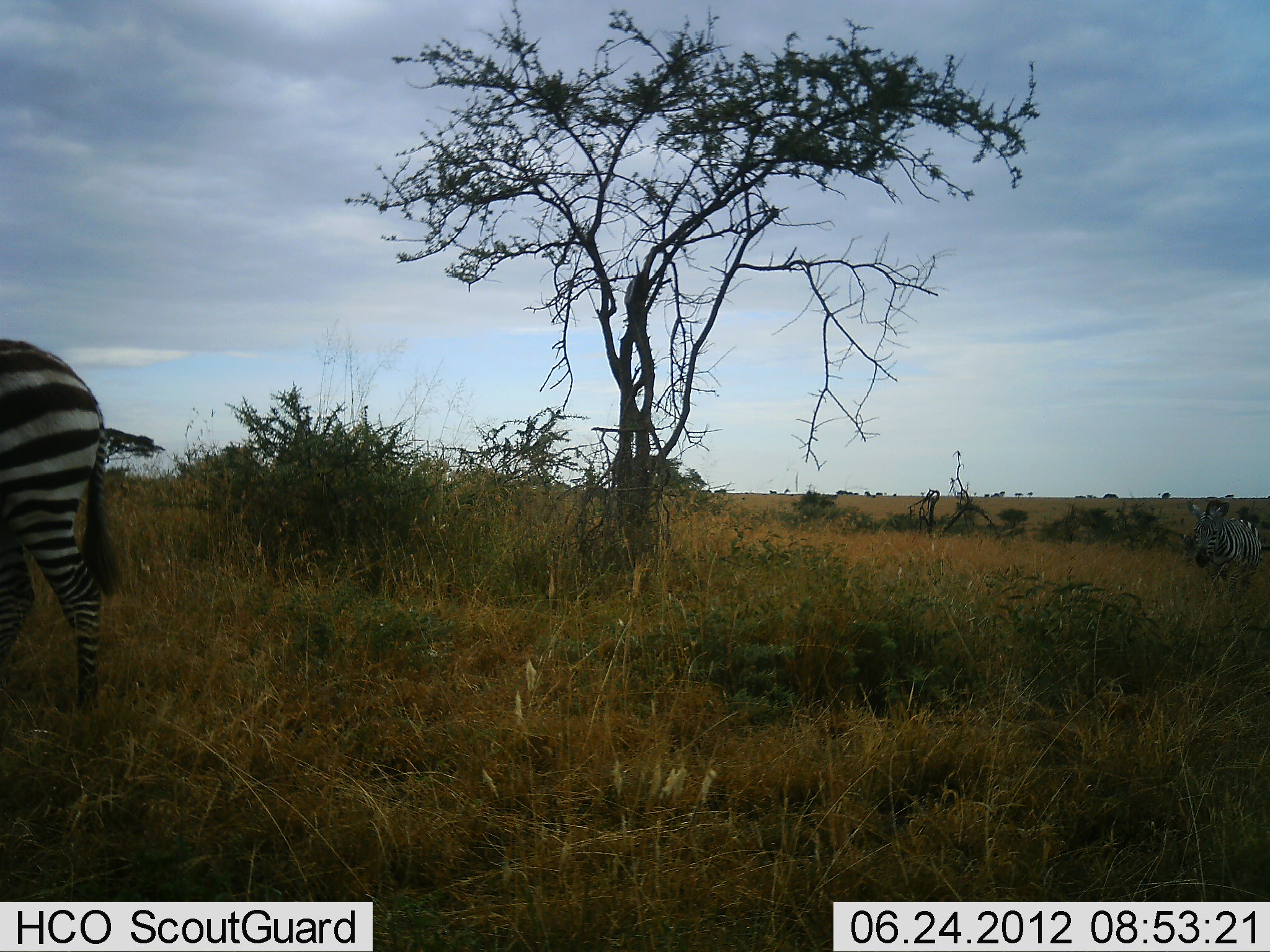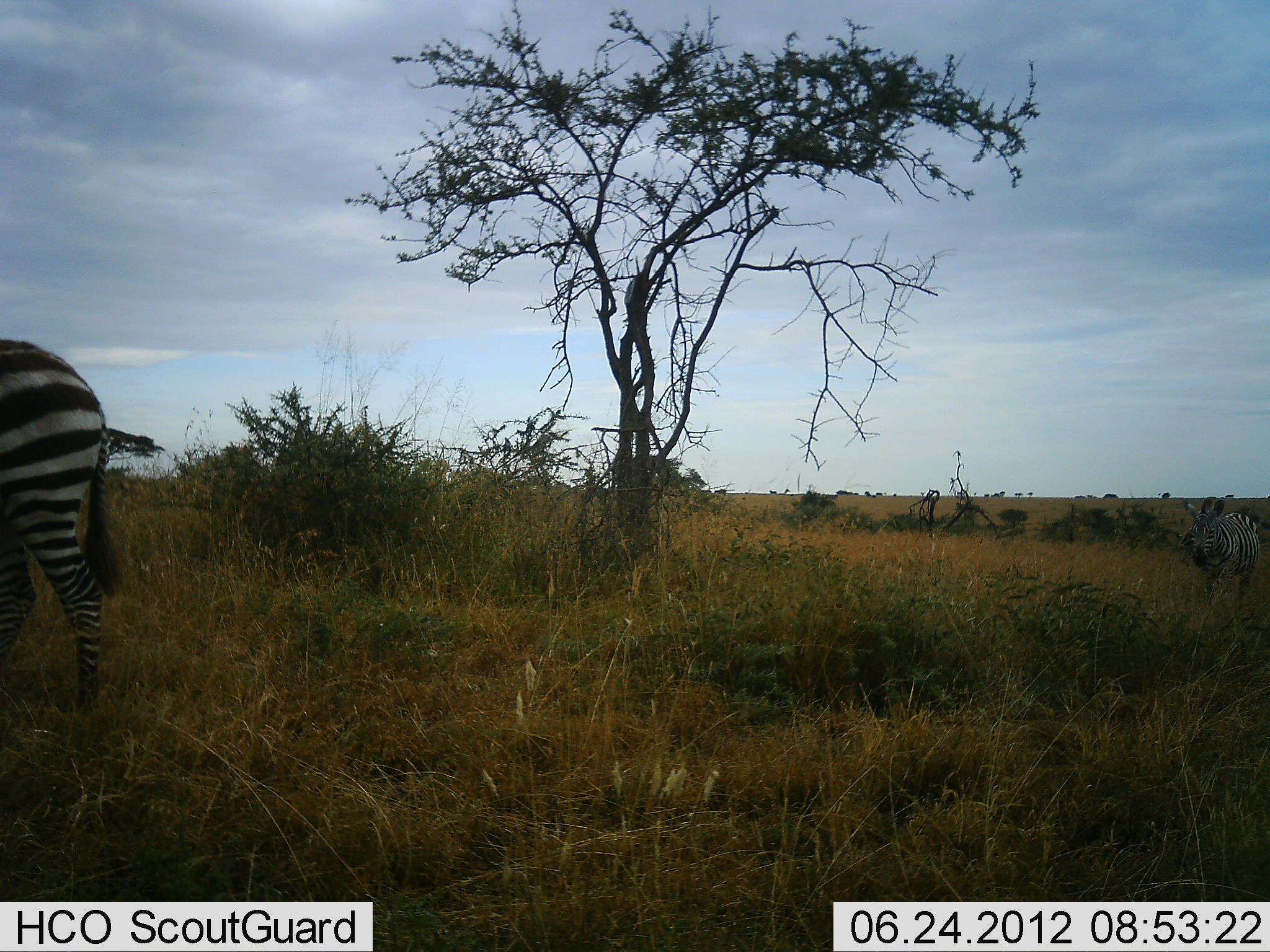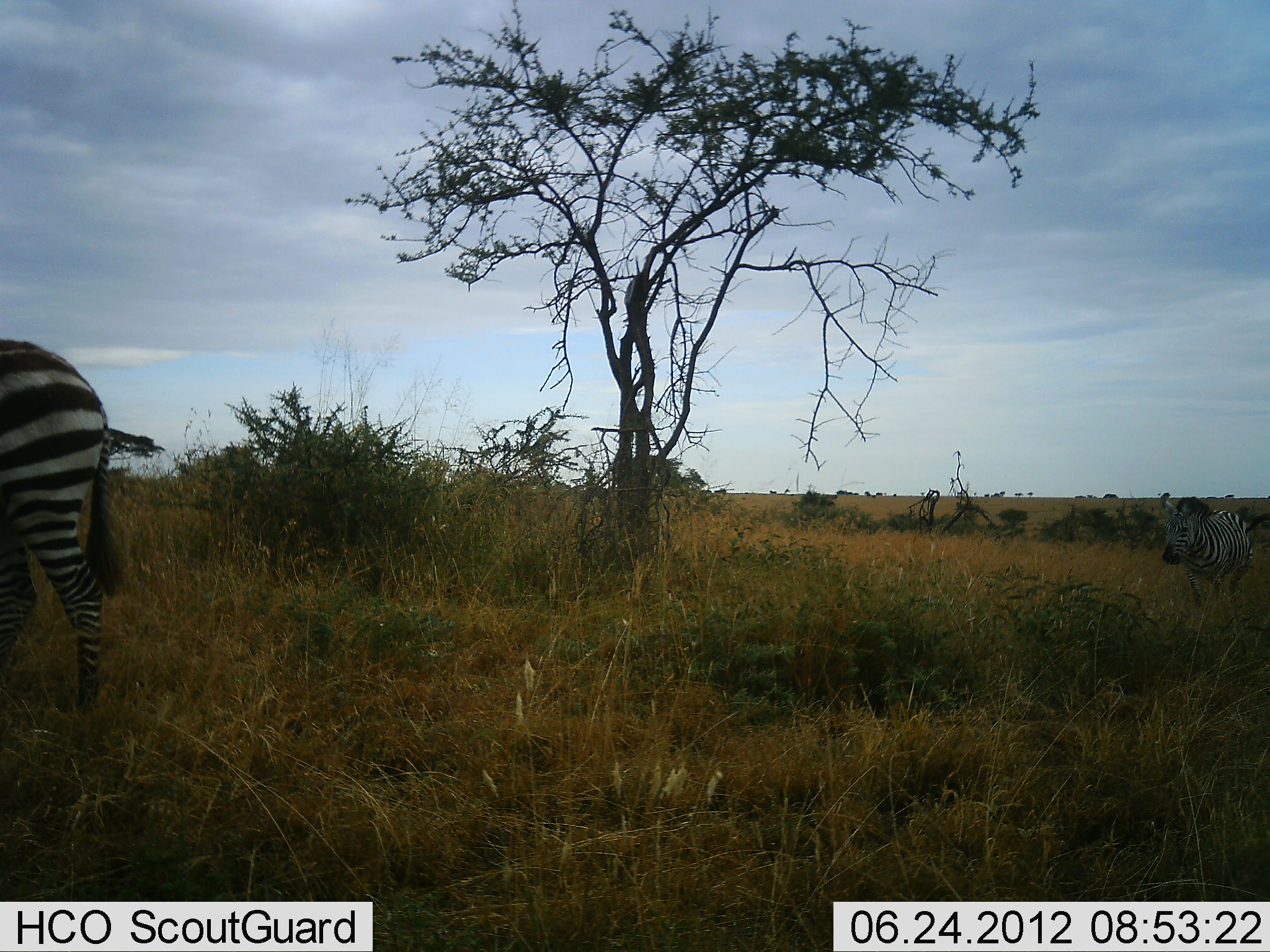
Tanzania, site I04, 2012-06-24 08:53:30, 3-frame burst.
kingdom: Animalia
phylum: Chordata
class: Mammalia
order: Perissodactyla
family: Equidae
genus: Equus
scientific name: Equus quagga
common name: plains zebra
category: zebra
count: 2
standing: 70%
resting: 0%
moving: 80%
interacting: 0%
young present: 0%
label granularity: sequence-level